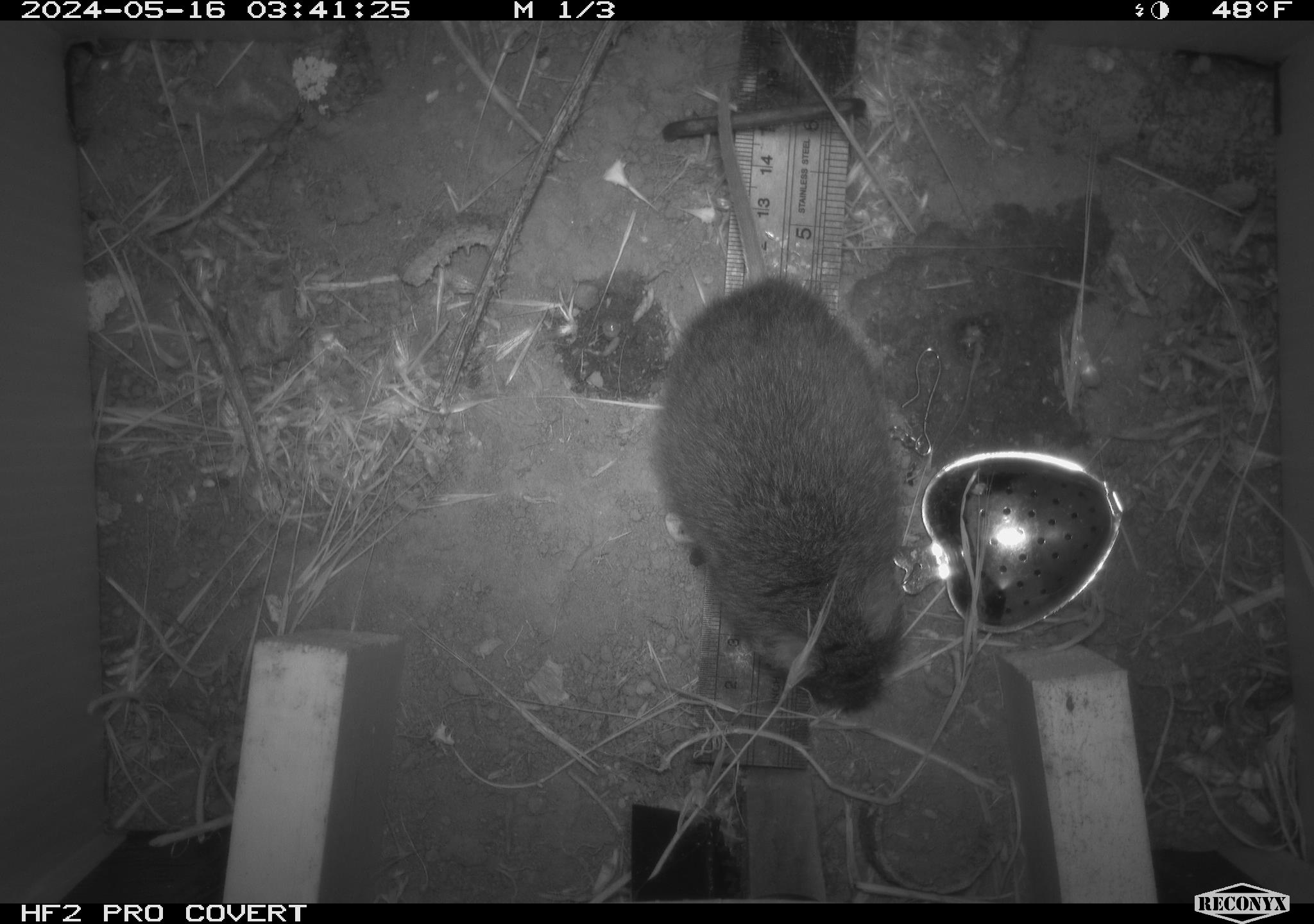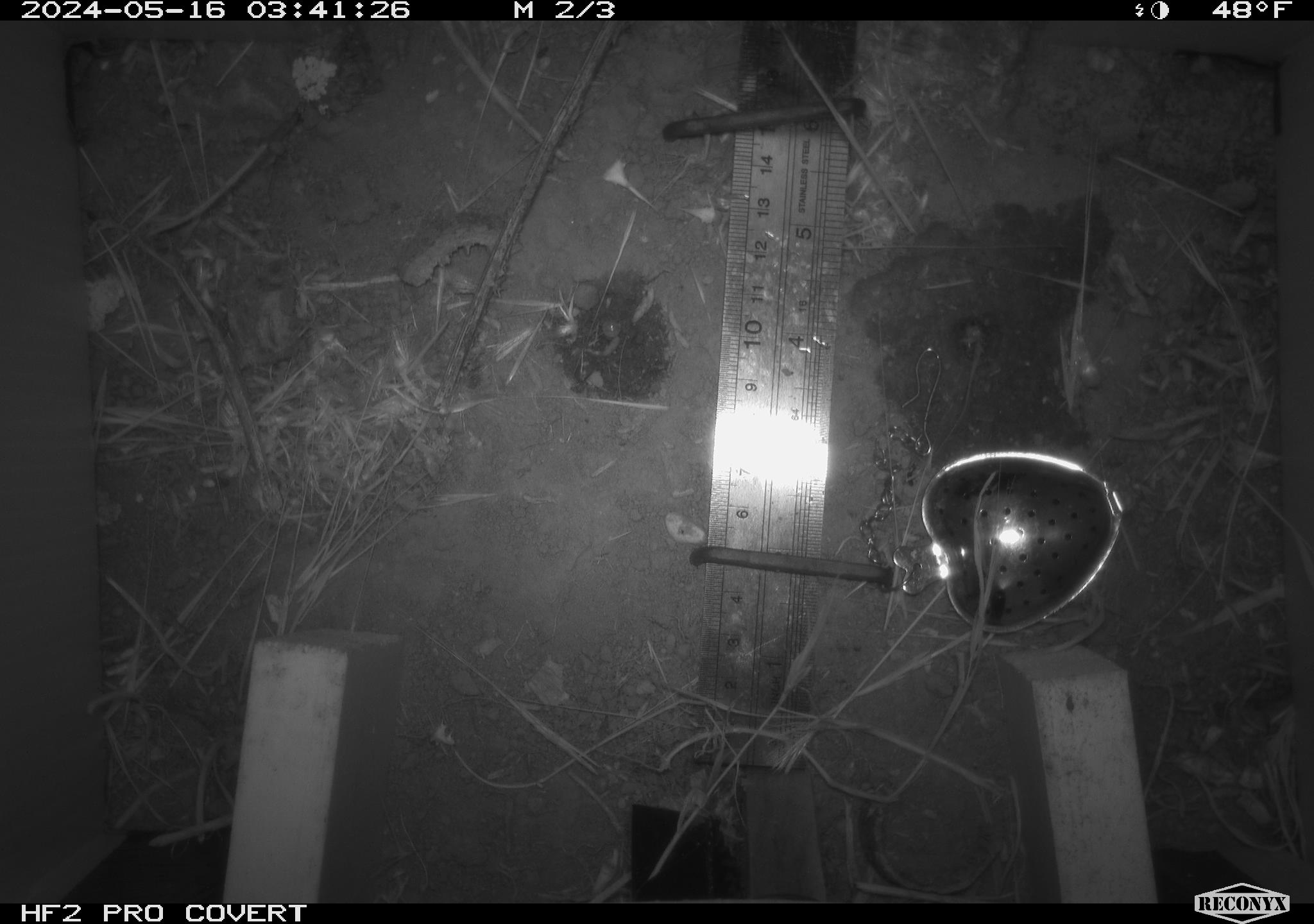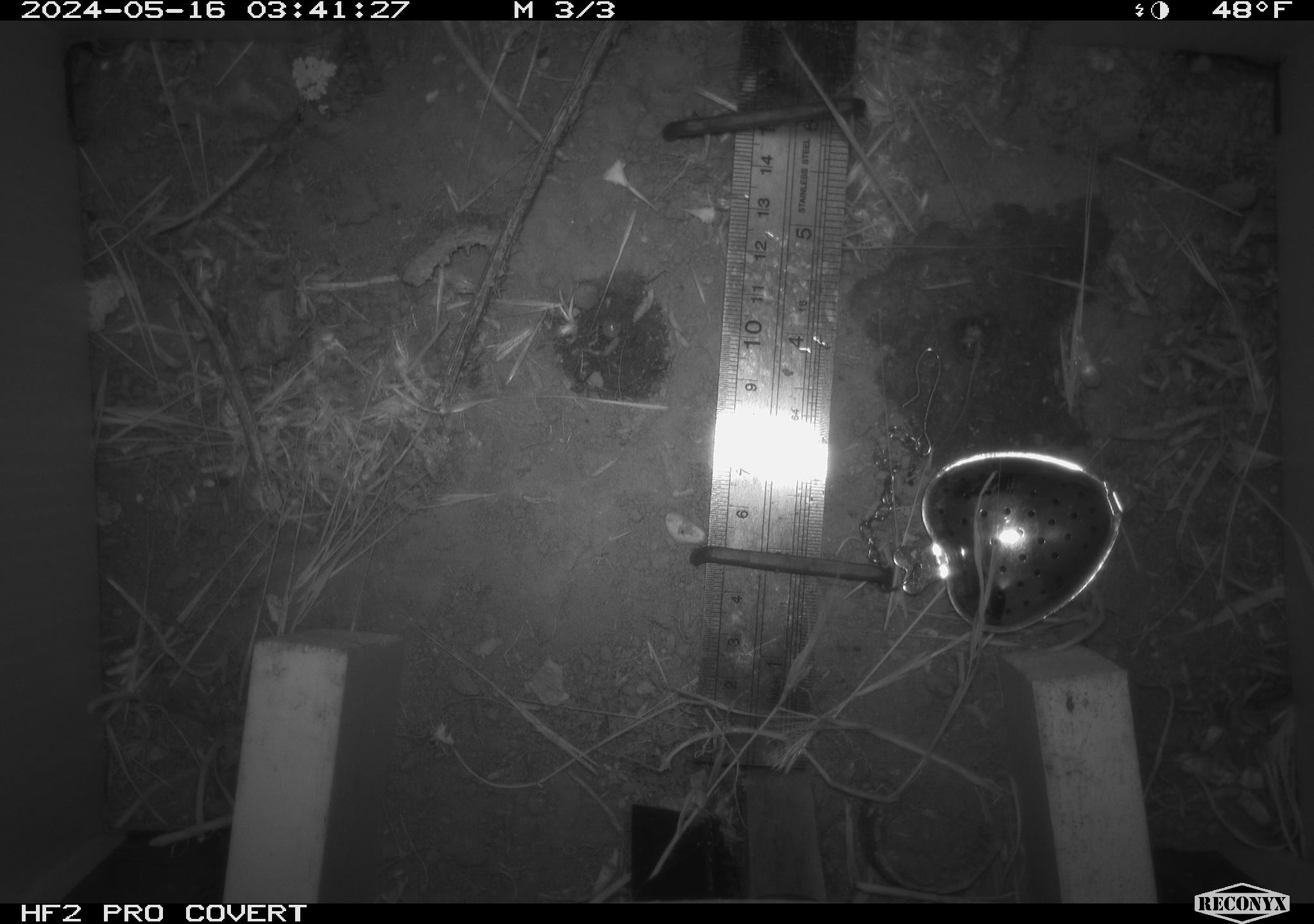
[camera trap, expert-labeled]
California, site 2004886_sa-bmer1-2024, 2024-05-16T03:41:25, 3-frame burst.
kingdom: Animalia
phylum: Chordata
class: Mammalia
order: Rodentia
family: Cricetidae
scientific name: Arvicolinae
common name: voles, lemmings, and muskrats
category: arvicolinae subfamily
Arvicolinae subfamily (voles, lemmings, and muskrats) (Arvicolinae).